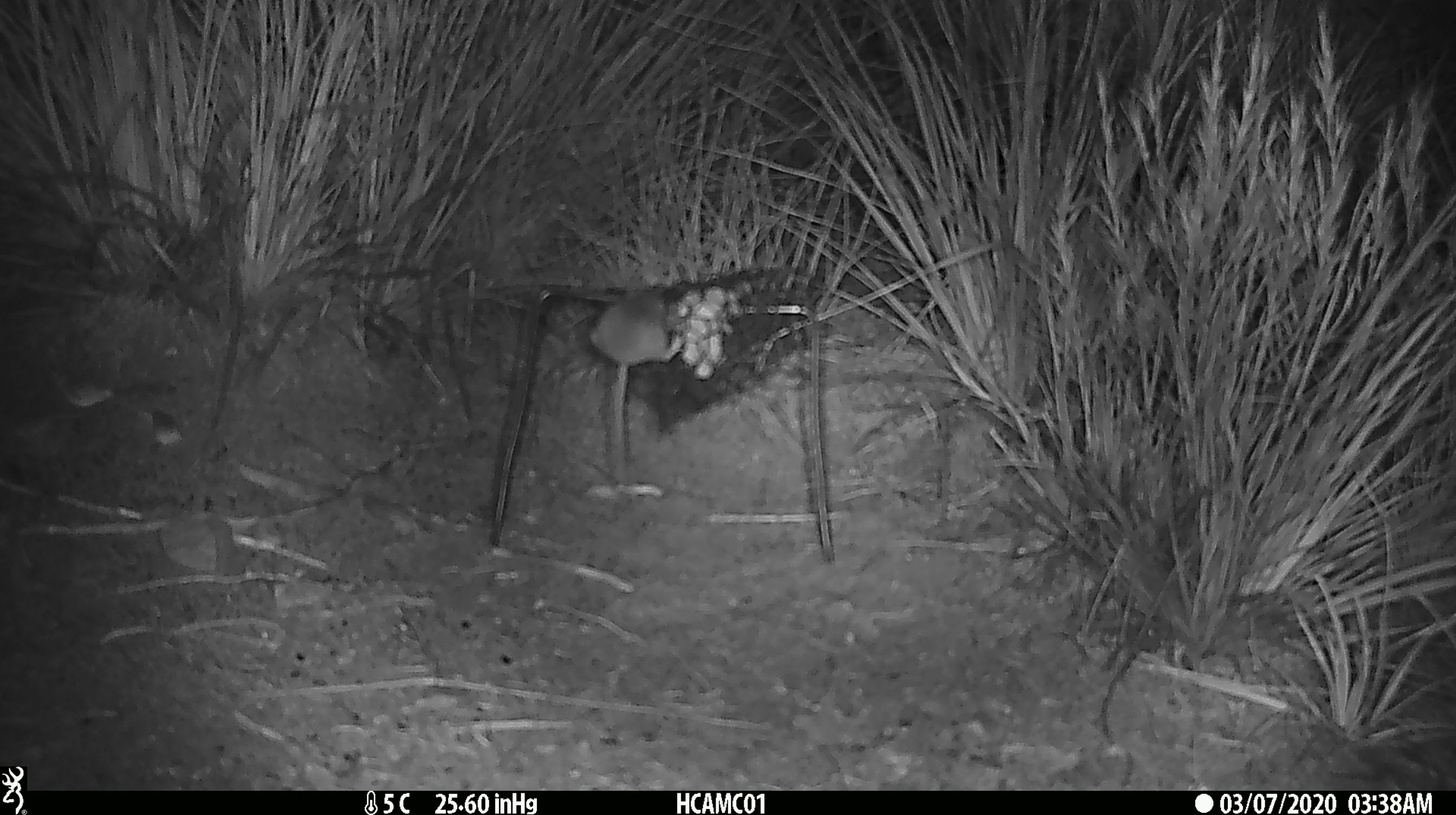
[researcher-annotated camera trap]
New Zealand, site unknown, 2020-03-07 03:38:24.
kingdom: Animalia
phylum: Chordata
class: Mammalia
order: Rodentia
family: Muridae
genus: Mus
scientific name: Mus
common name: mouse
Mouse (Mus).